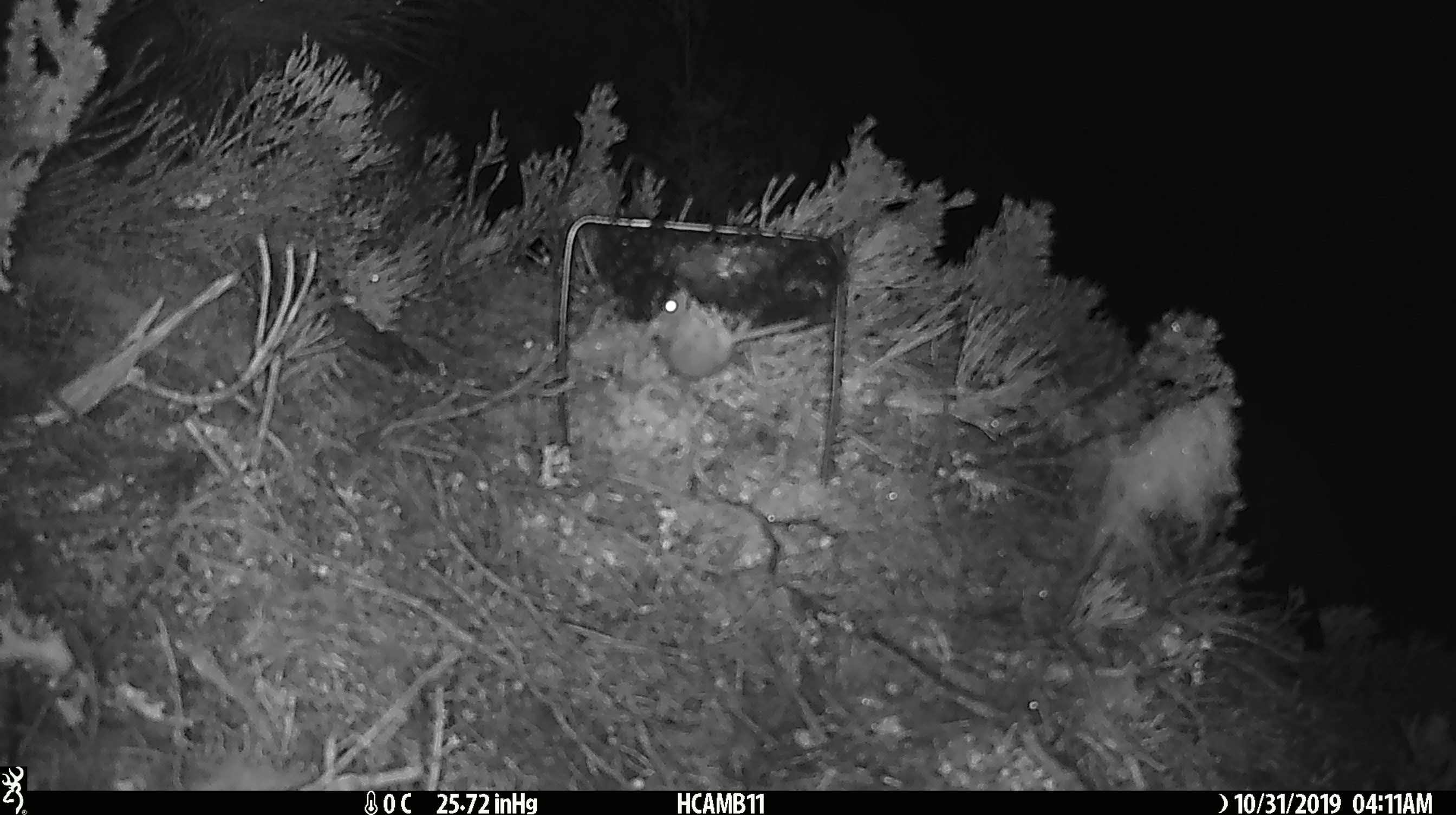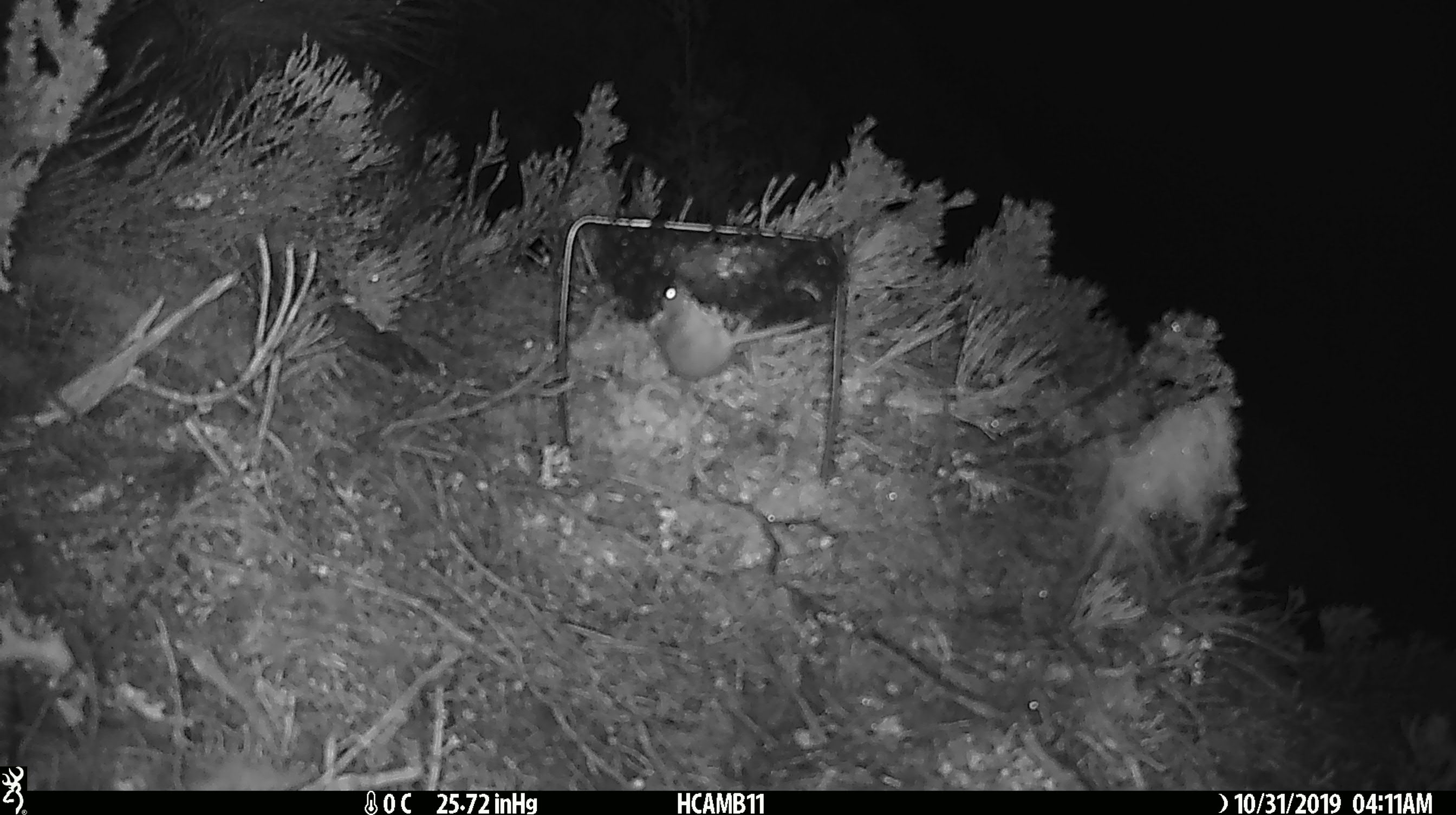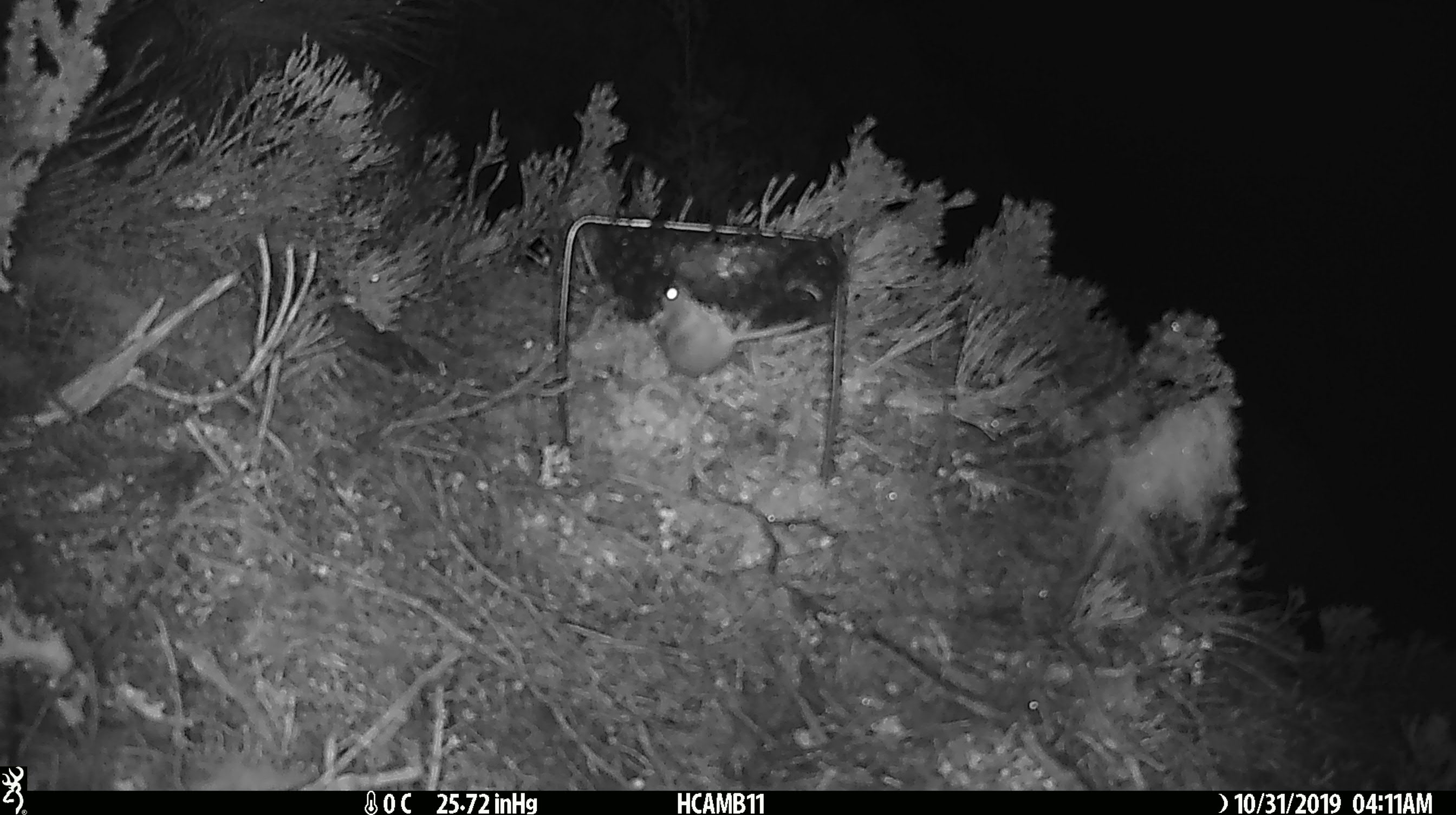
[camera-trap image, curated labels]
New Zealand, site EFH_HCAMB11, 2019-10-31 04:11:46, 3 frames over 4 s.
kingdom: Animalia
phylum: Chordata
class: Mammalia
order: Rodentia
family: Muridae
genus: Mus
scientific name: Mus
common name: mouse